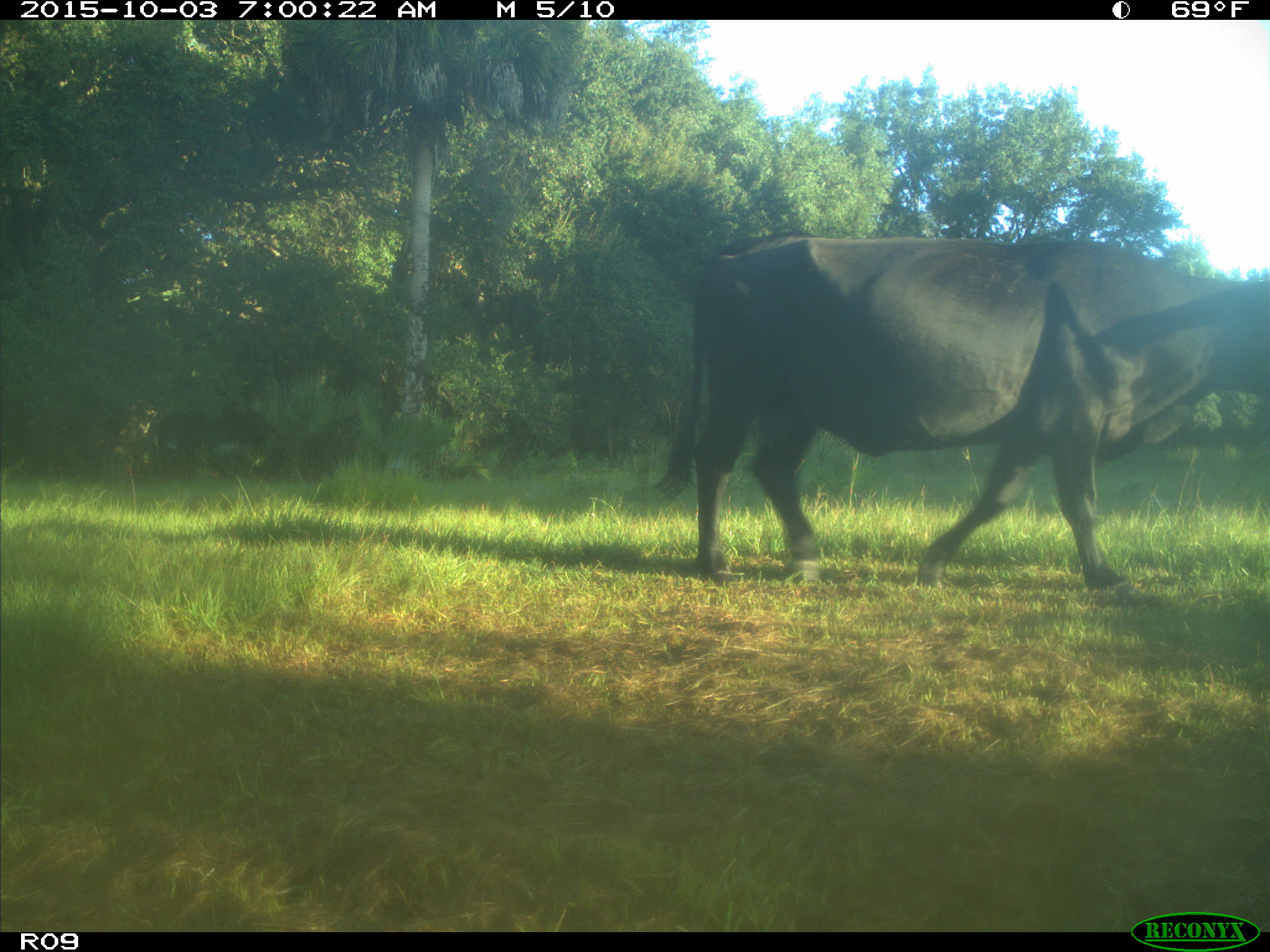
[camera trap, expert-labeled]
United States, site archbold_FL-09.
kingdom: Animalia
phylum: Chordata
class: Mammalia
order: Artiodactyla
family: Bovidae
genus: Bos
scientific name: Bos taurus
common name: domestic cow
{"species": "Bos taurus (domestic cow)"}